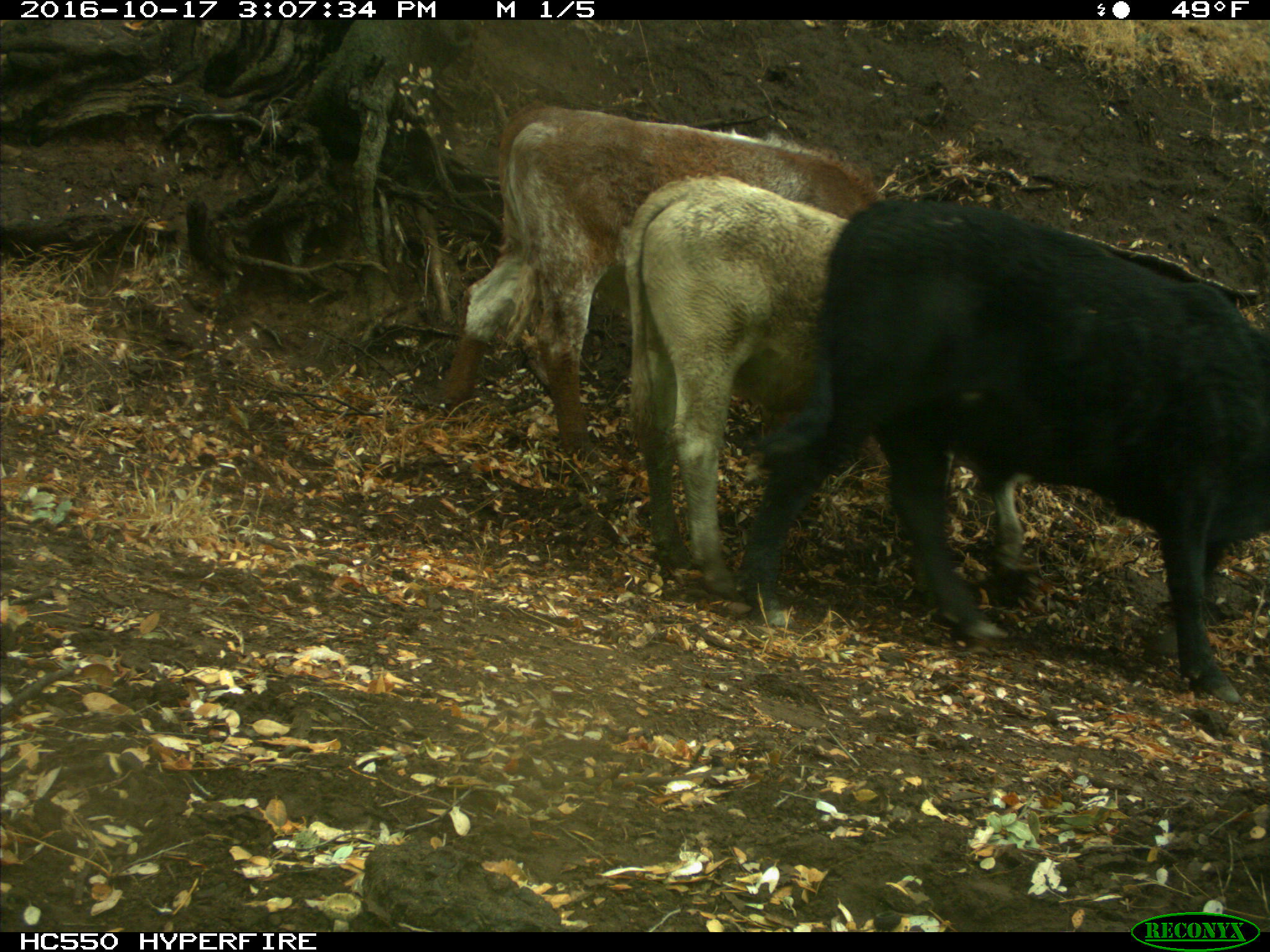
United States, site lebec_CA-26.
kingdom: Animalia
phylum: Chordata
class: Mammalia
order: Artiodactyla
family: Bovidae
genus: Bos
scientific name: Bos taurus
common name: domestic cow